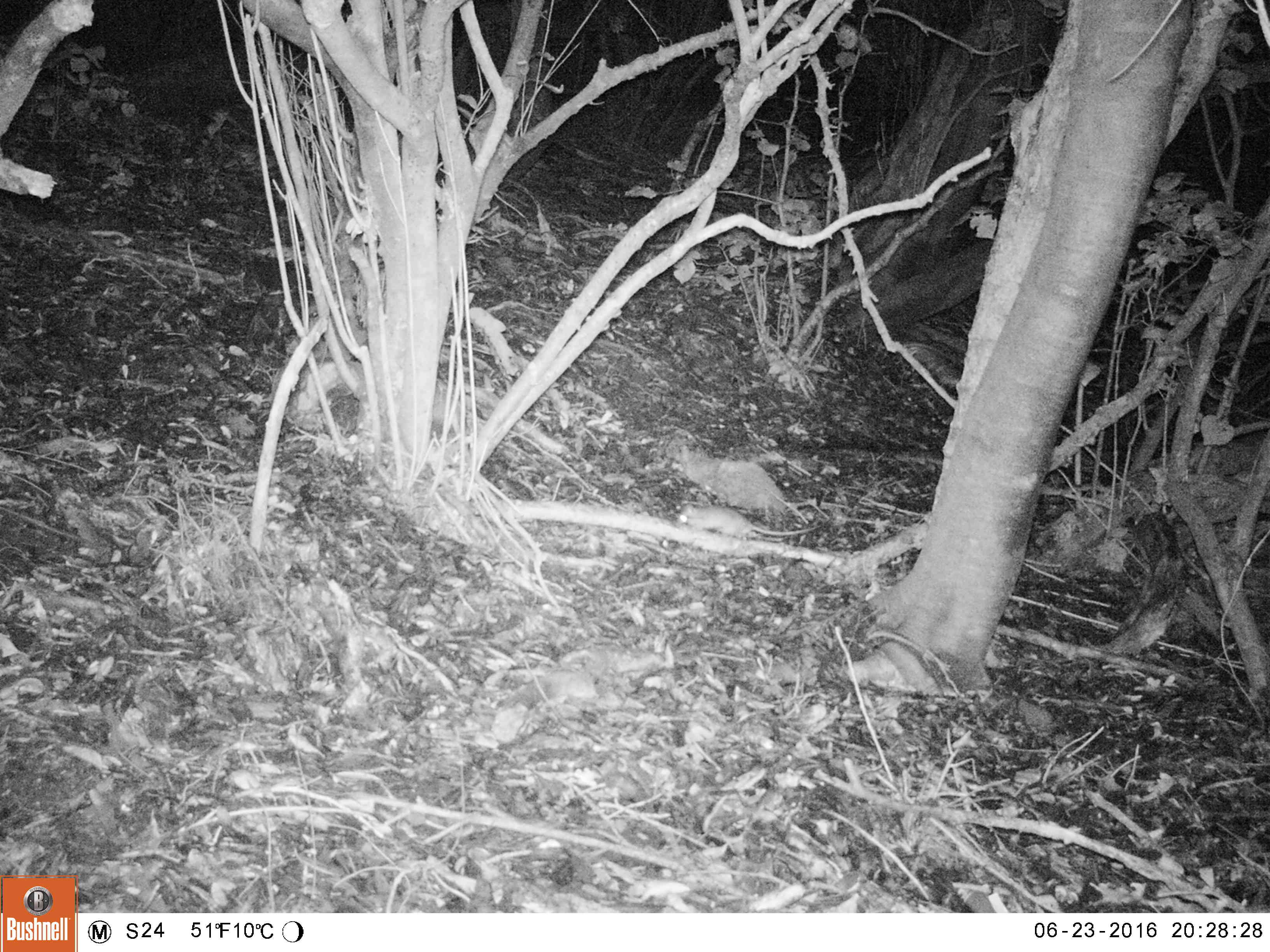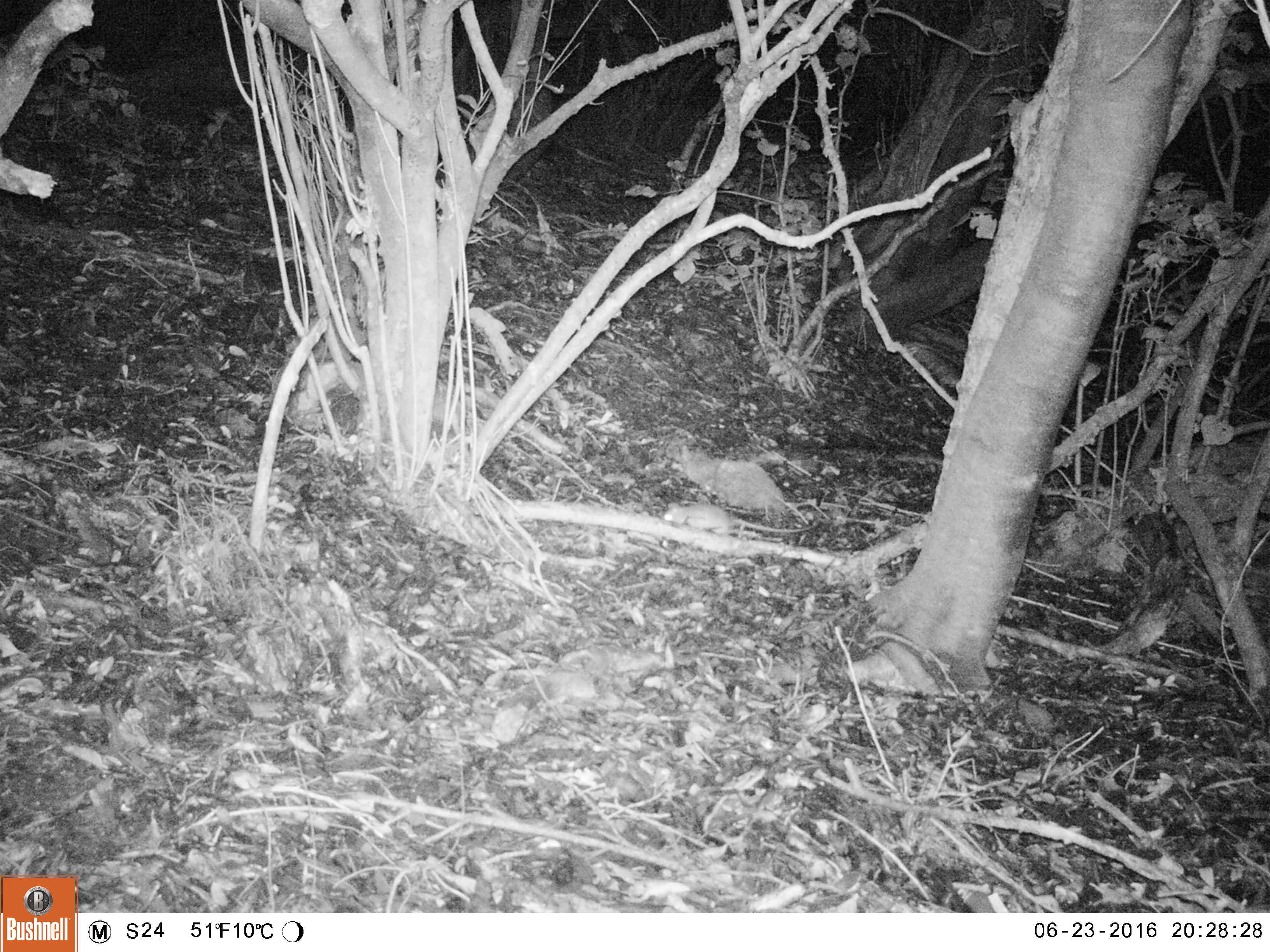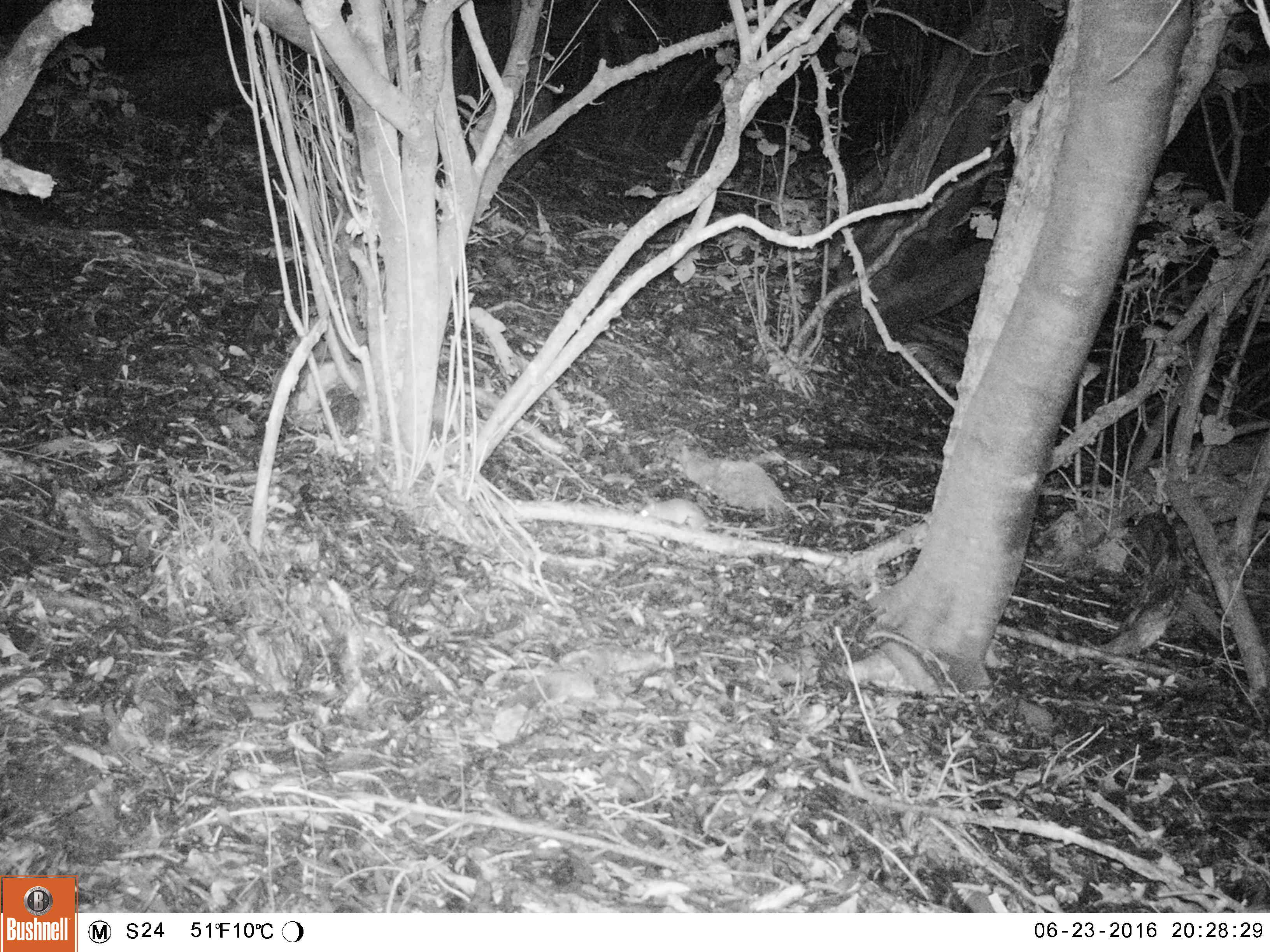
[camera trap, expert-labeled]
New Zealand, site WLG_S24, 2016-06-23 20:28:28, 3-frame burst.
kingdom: Animalia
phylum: Chordata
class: Mammalia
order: Rodentia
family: Muridae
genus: Rattus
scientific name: Rattus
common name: rat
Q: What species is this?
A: Rat (Rattus).